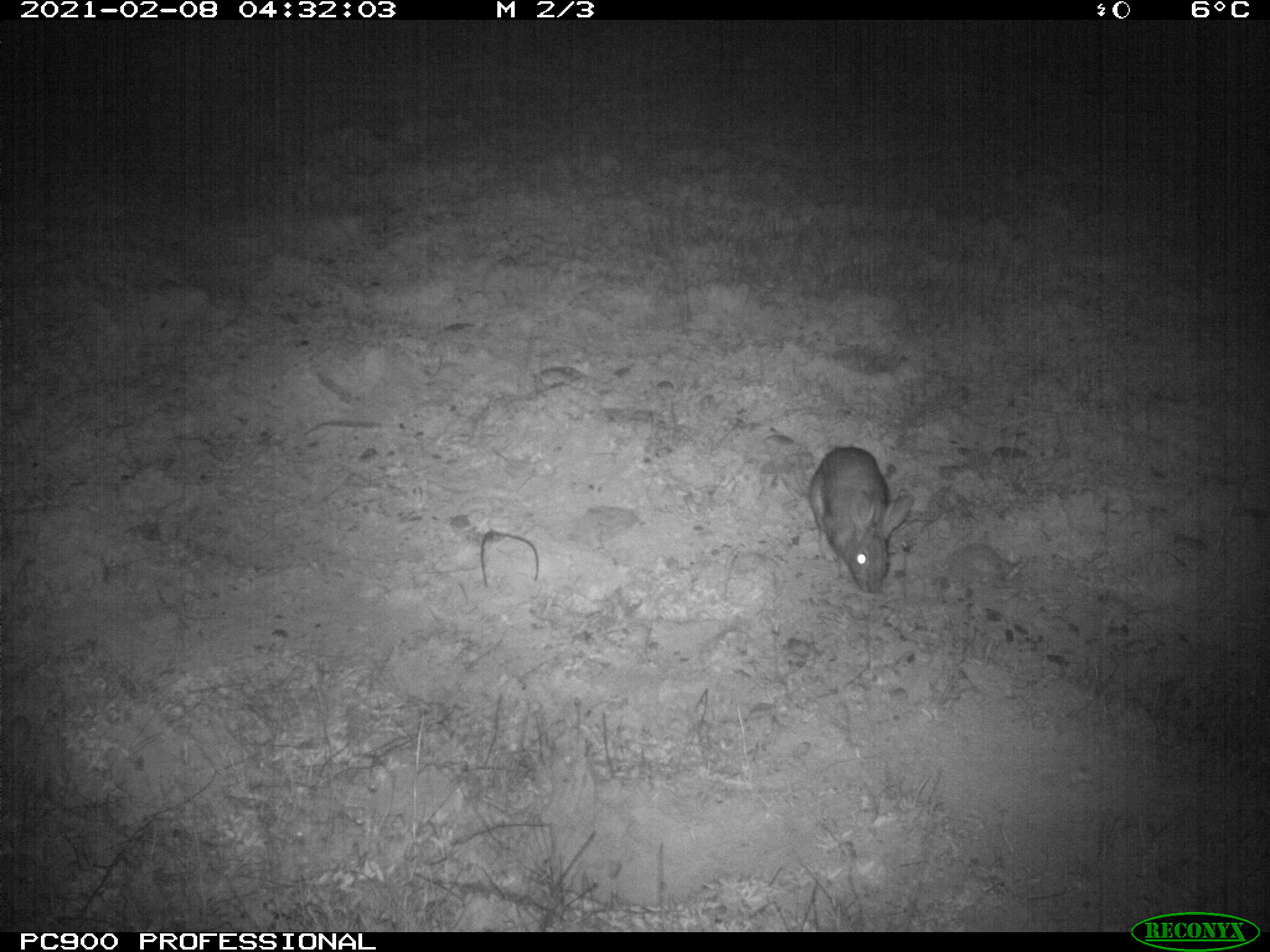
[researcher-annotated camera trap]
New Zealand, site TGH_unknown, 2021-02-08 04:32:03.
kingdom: Animalia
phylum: Chordata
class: Mammalia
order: Lagomorpha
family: Leporidae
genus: Oryctolagus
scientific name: Oryctolagus cuniculus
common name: european rabbit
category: rabbit